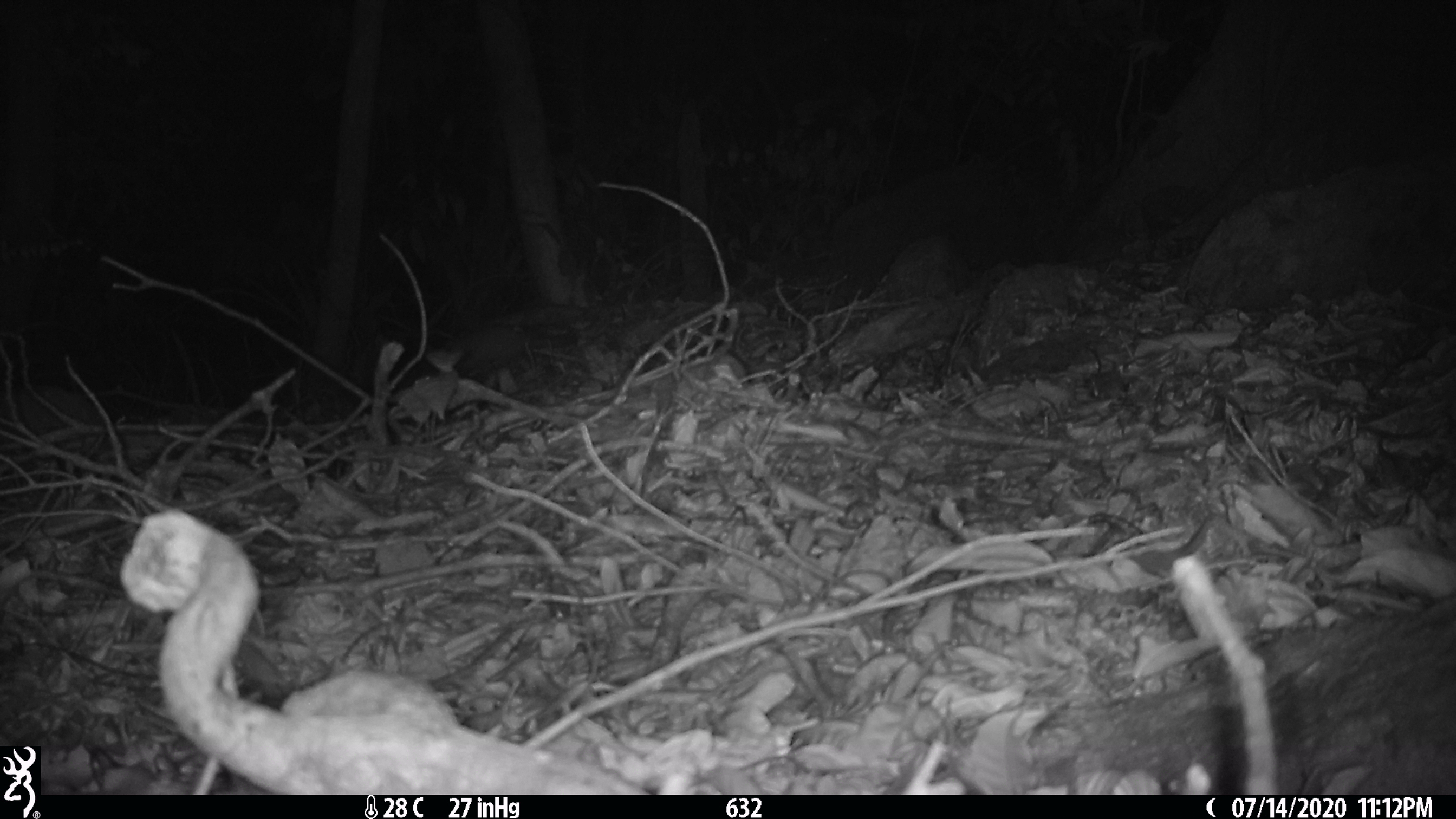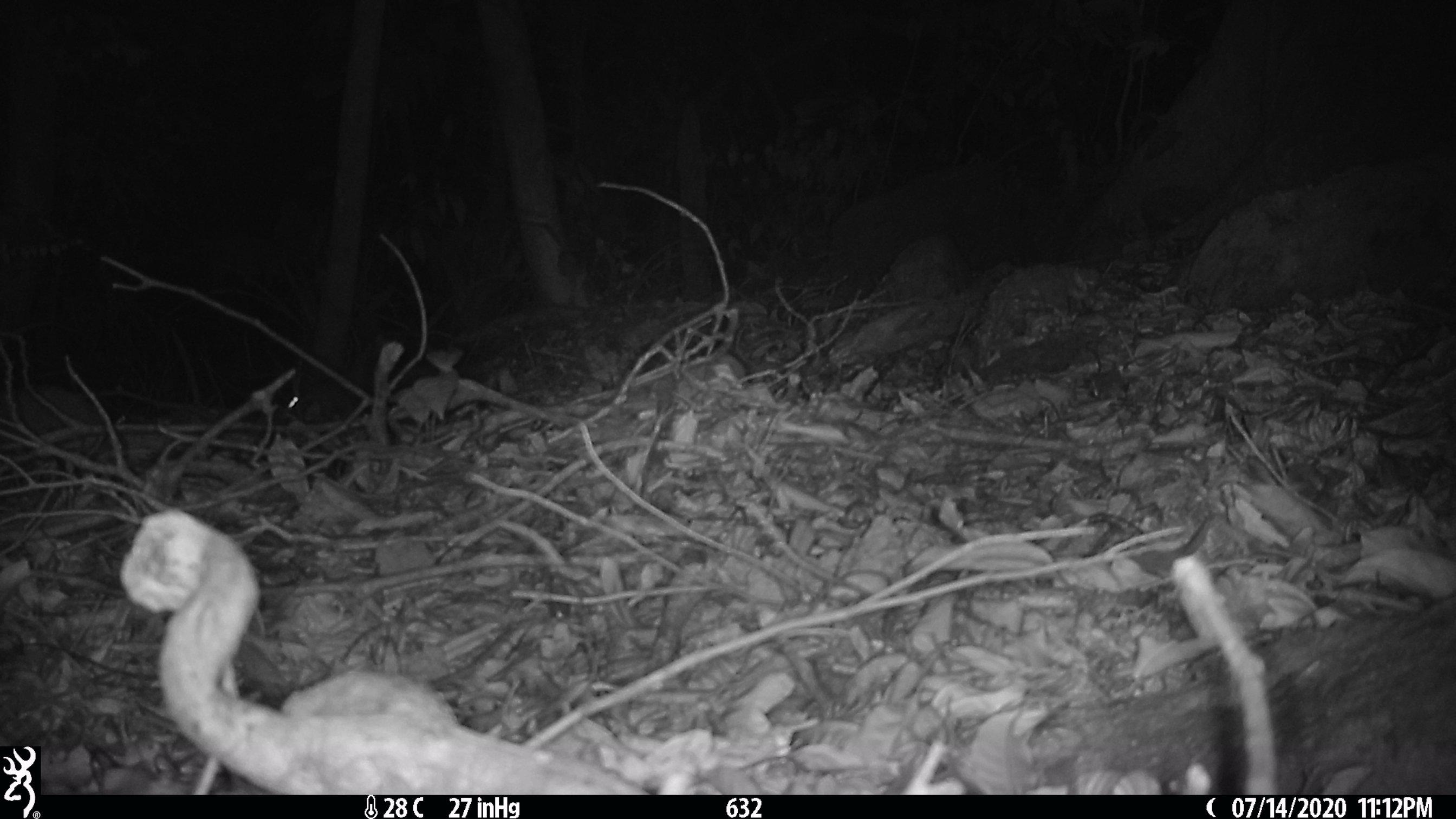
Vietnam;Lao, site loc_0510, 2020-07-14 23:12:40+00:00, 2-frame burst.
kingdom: Animalia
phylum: Chordata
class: Mammalia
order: Carnivora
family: Mustelidae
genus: Melogale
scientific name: Melogale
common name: ferret badger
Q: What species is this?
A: Ferret badger (Melogale).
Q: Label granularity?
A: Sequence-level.